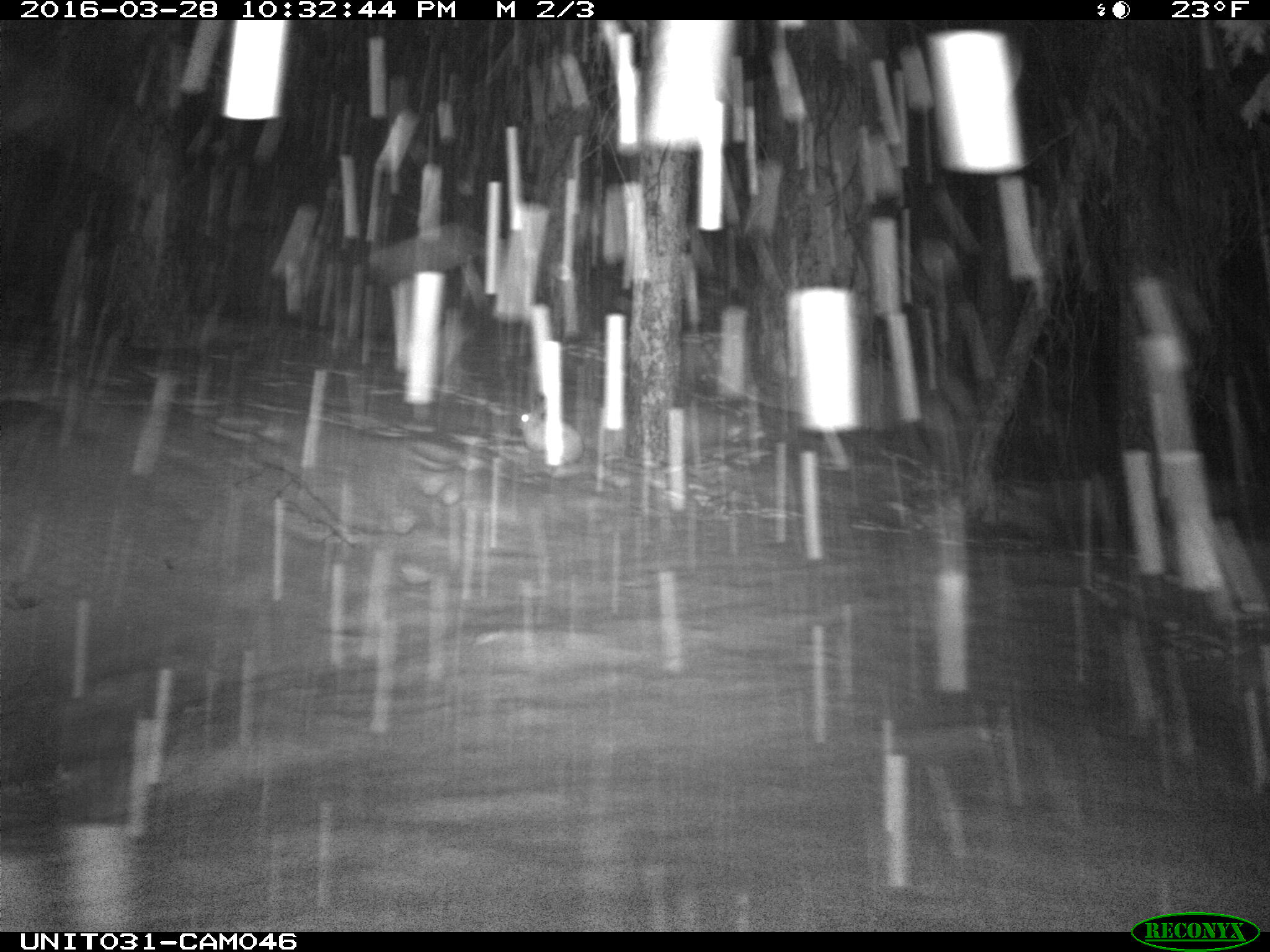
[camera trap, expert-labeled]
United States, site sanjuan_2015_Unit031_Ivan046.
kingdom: Animalia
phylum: Chordata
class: Mammalia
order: Lagomorpha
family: Leporidae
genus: Lepus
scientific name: Lepus americanus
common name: snowshoe hare